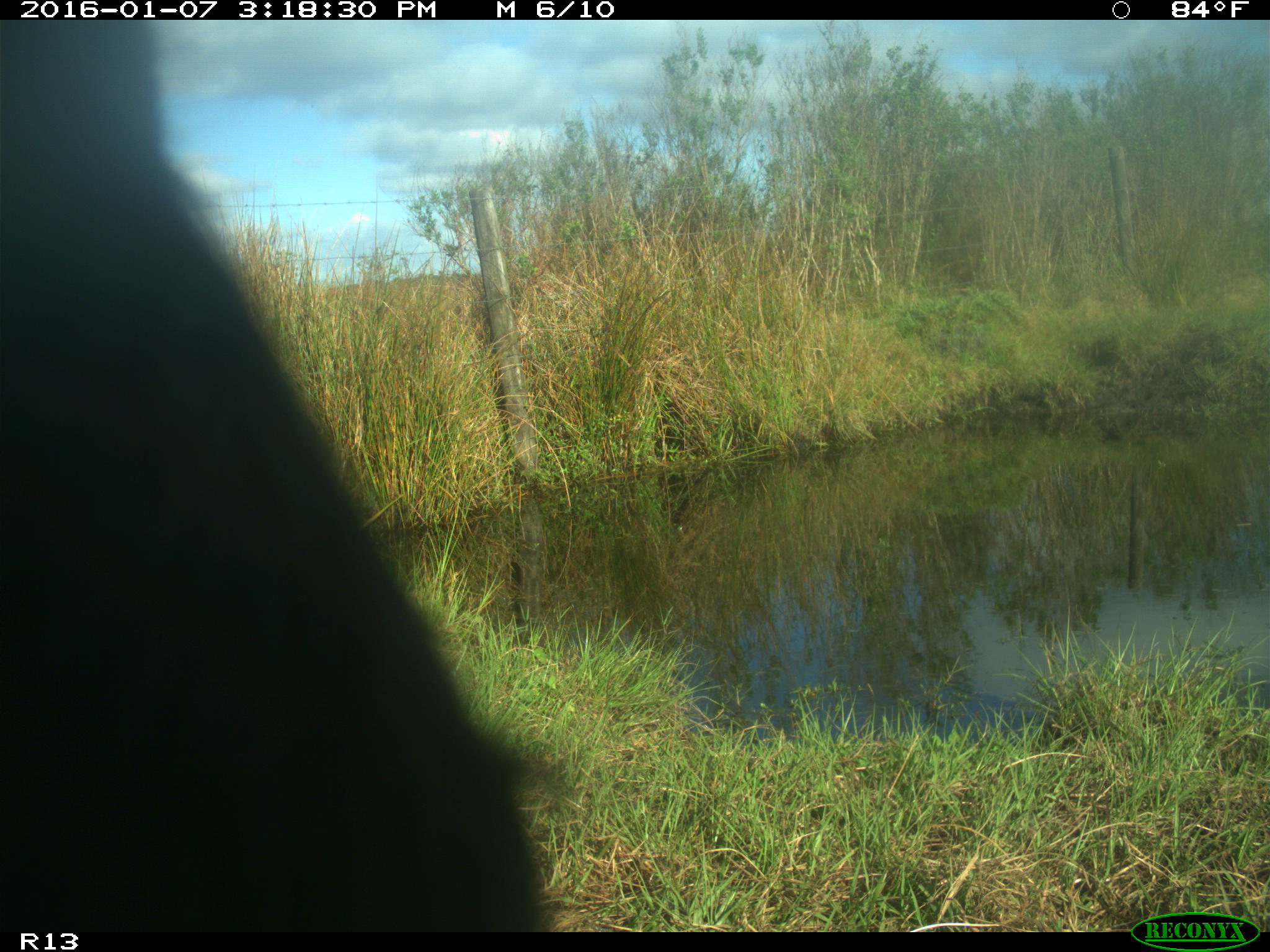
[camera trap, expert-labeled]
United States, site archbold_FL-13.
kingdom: Animalia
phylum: Chordata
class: Mammalia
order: Artiodactyla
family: Bovidae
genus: Bos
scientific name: Bos taurus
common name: domestic cow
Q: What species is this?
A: Bos taurus (domestic cow).